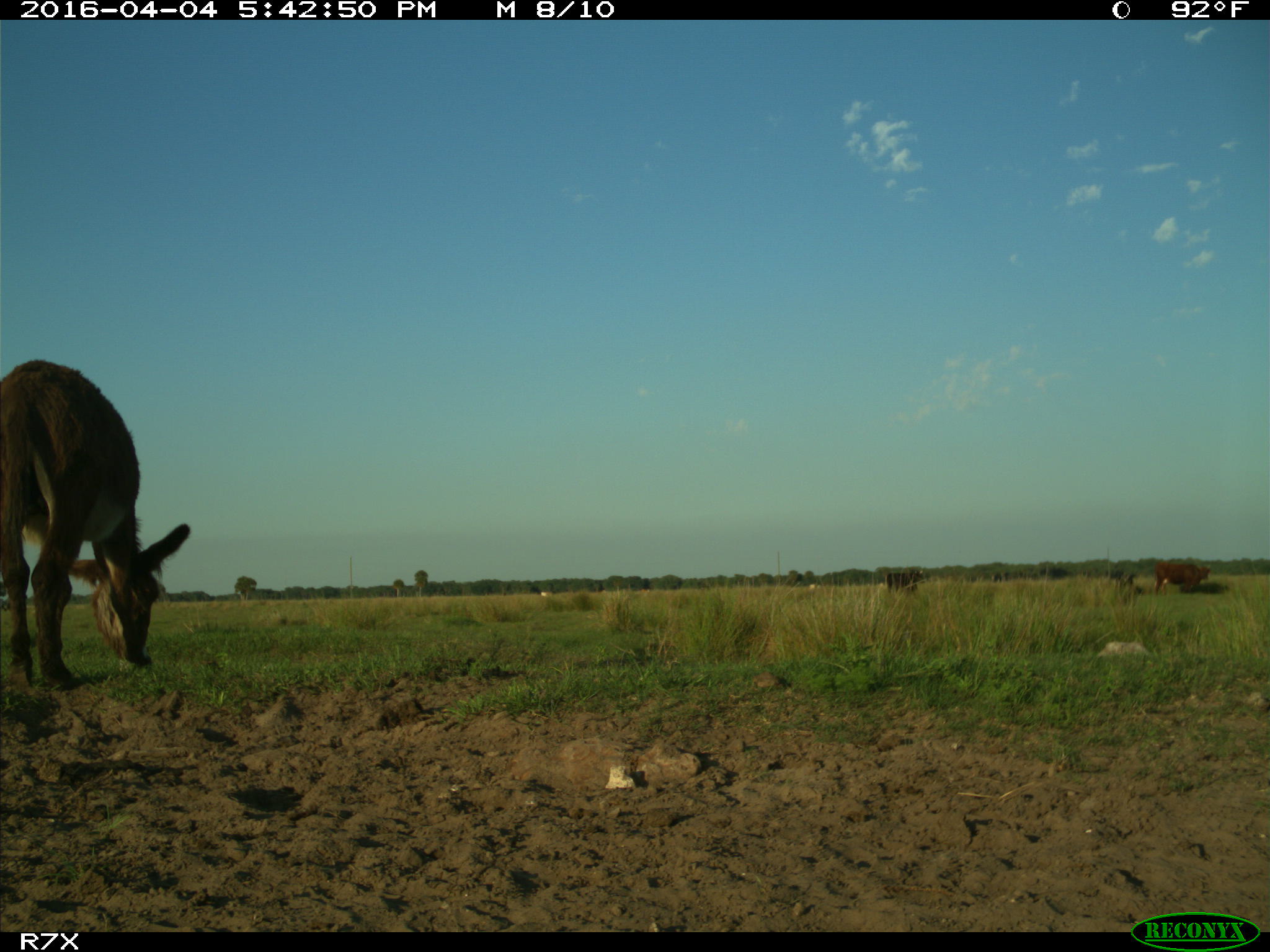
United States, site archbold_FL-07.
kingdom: Animalia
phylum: Chordata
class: Mammalia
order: Artiodactyla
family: Bovidae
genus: Bos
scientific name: Bos taurus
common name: domestic cow